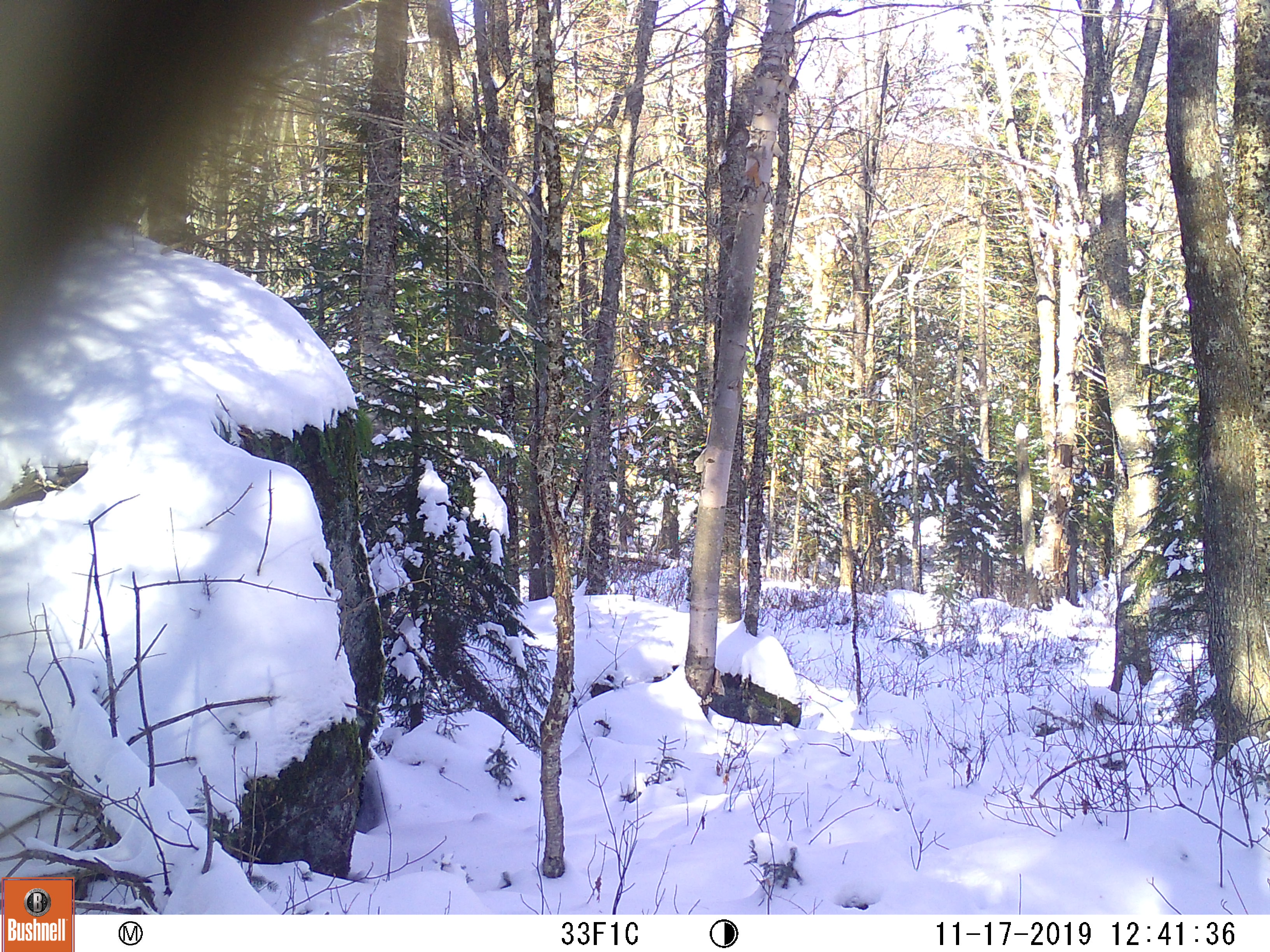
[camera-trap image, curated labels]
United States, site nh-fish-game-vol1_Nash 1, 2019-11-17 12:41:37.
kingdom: Animalia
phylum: Chordata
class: Mammalia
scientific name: Mammalia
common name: mammal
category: mammal sp.